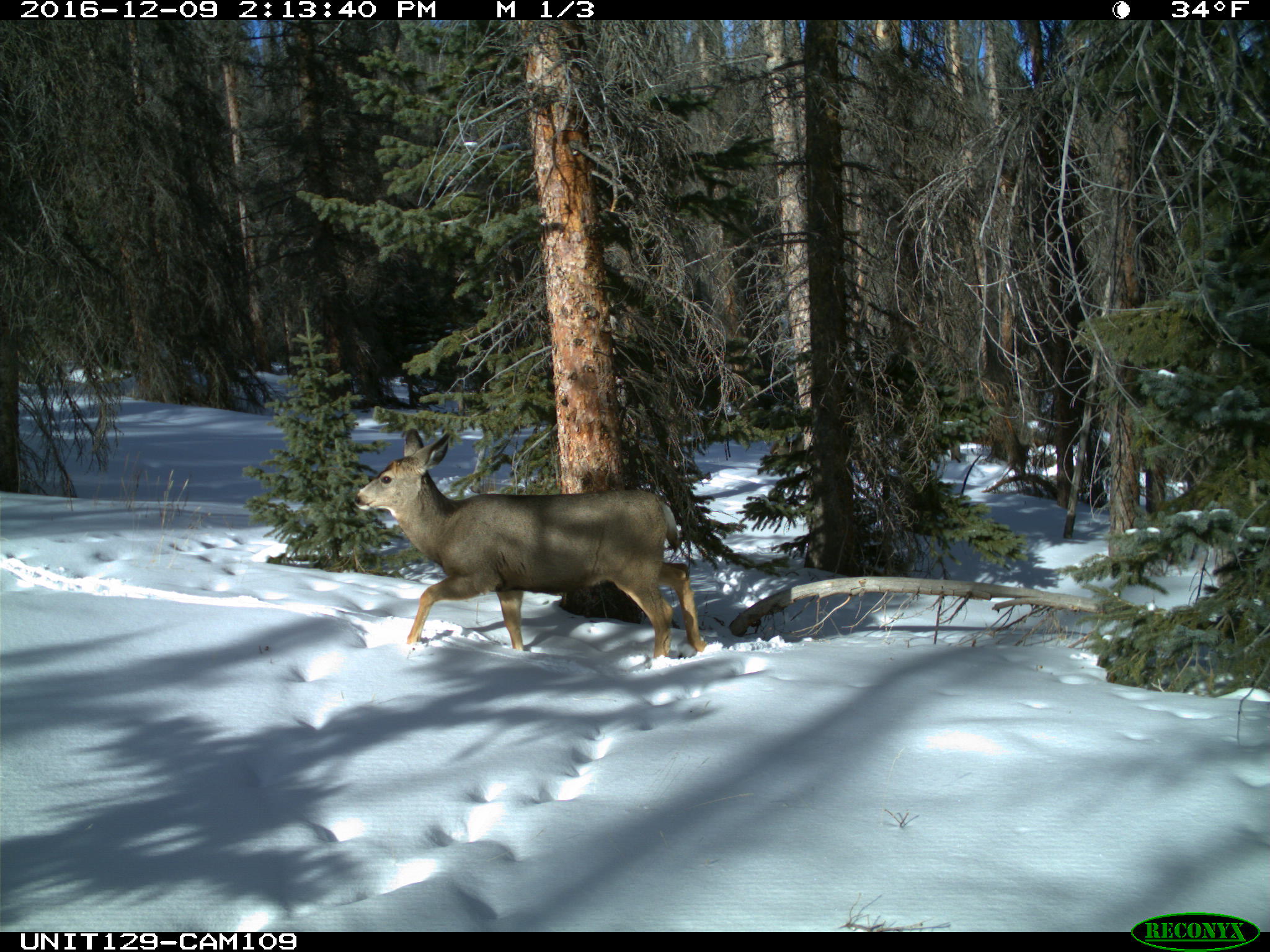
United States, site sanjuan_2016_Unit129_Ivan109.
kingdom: Animalia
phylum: Chordata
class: Mammalia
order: Artiodactyla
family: Cervidae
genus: Odocoileus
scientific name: Odocoileus hemionus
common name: mule deer